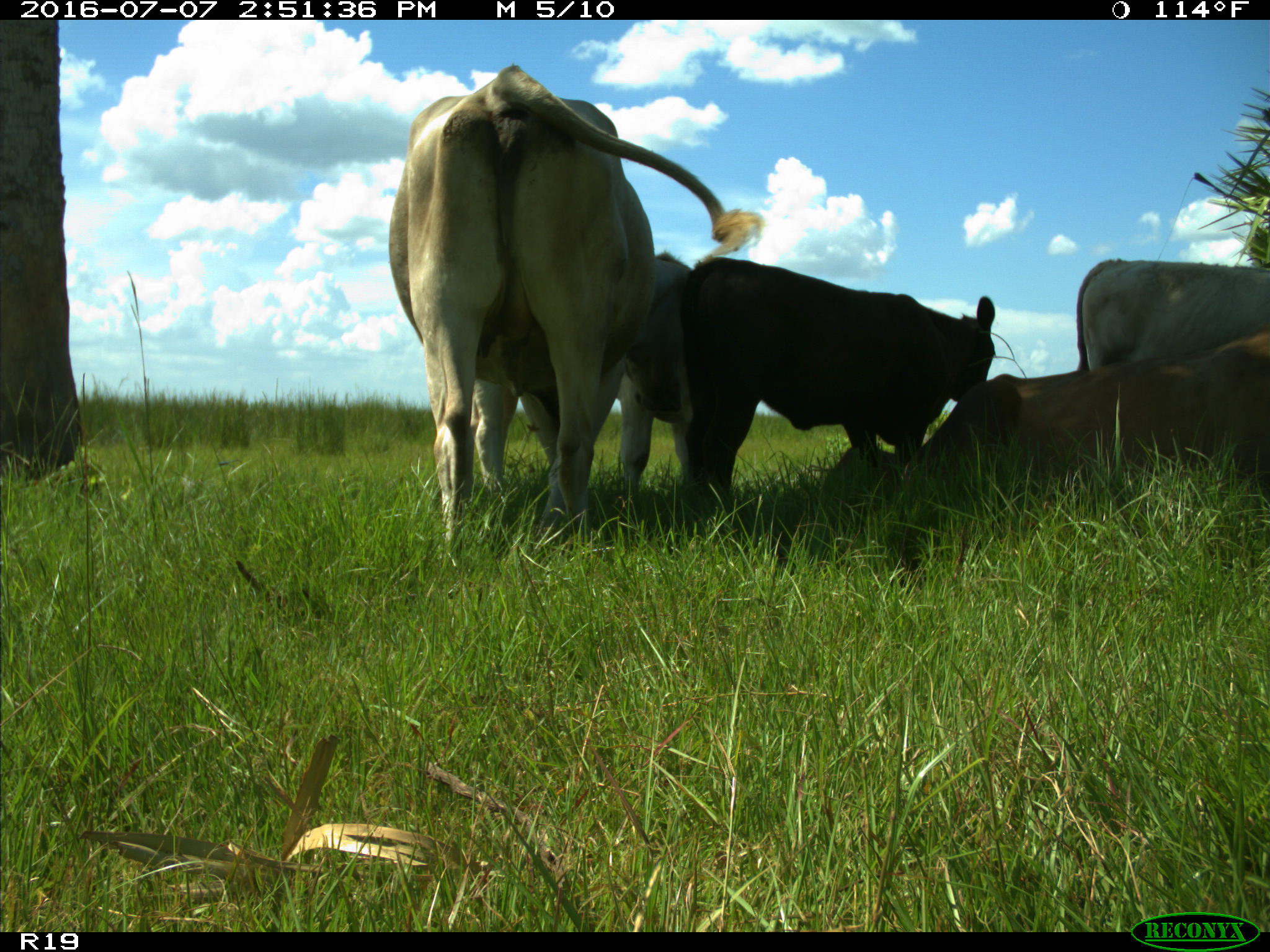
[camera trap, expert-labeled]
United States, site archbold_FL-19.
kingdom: Animalia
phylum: Chordata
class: Mammalia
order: Artiodactyla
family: Bovidae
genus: Bos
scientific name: Bos taurus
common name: domestic cow